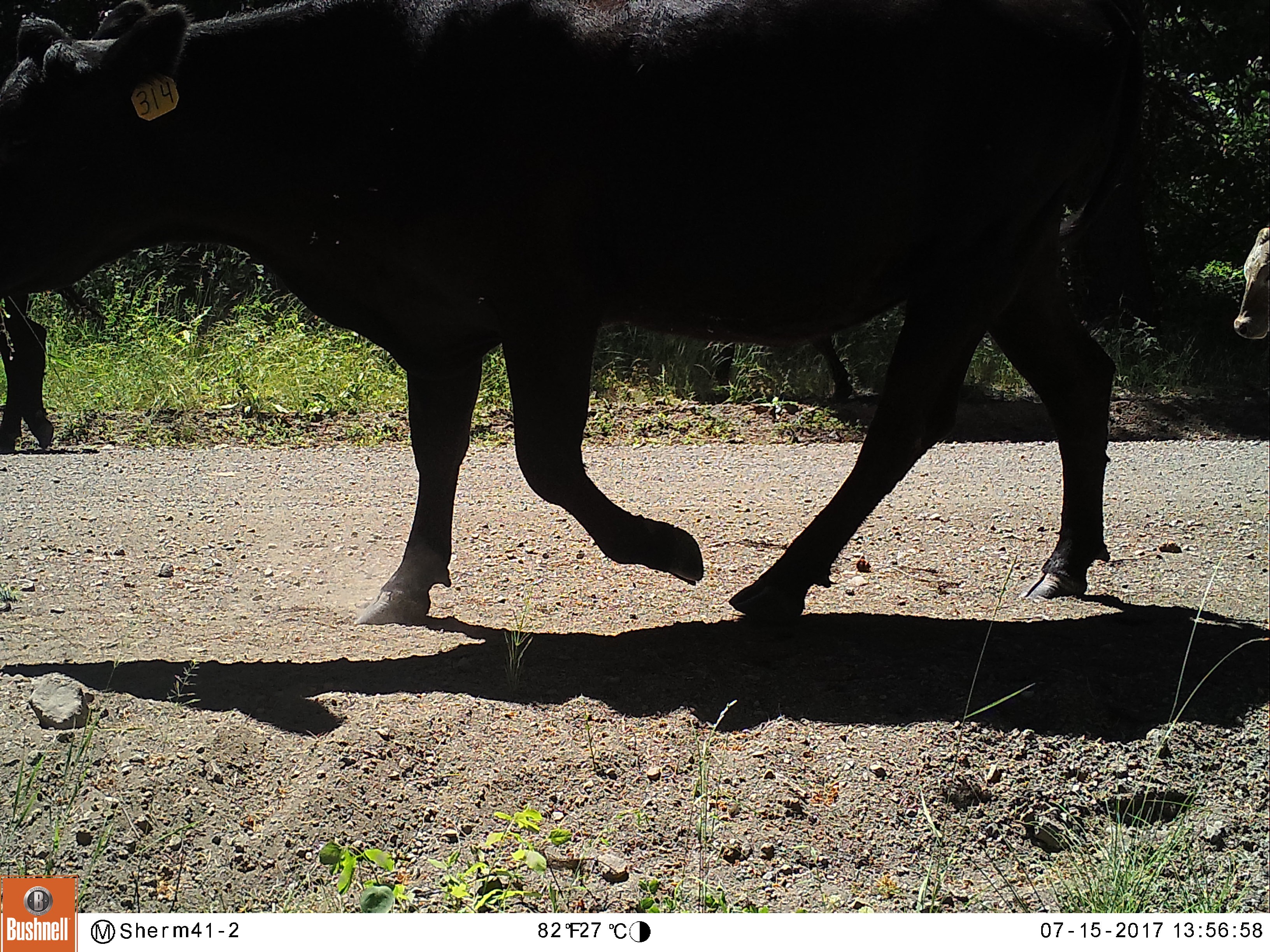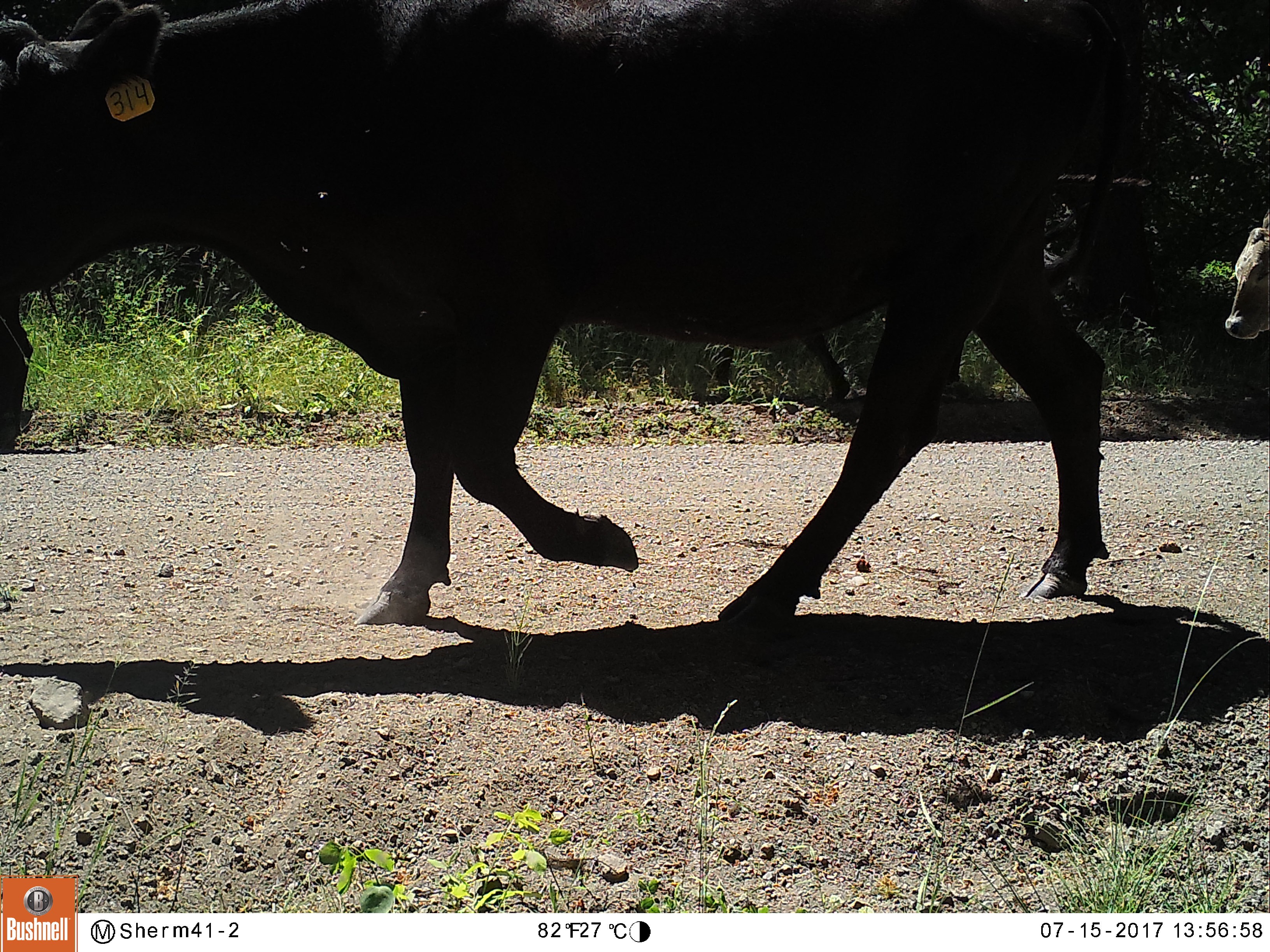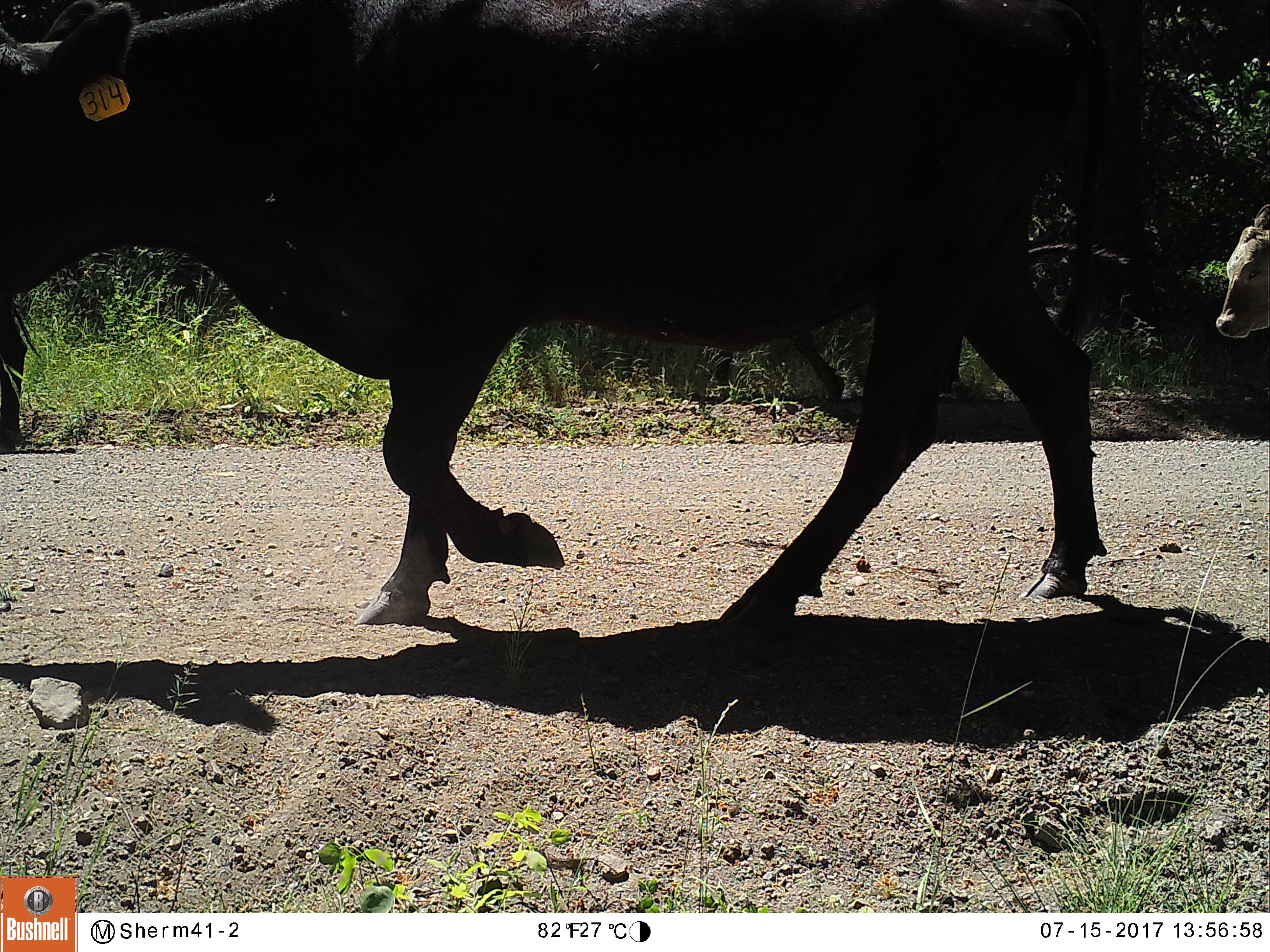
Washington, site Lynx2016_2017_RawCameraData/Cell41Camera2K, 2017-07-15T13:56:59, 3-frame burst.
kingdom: Animalia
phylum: Chordata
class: Mammalia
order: Artiodactyla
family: Bovidae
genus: Bos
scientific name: Bos taurus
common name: domestic cattle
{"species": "domestic cattle (Bos taurus)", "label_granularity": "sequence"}